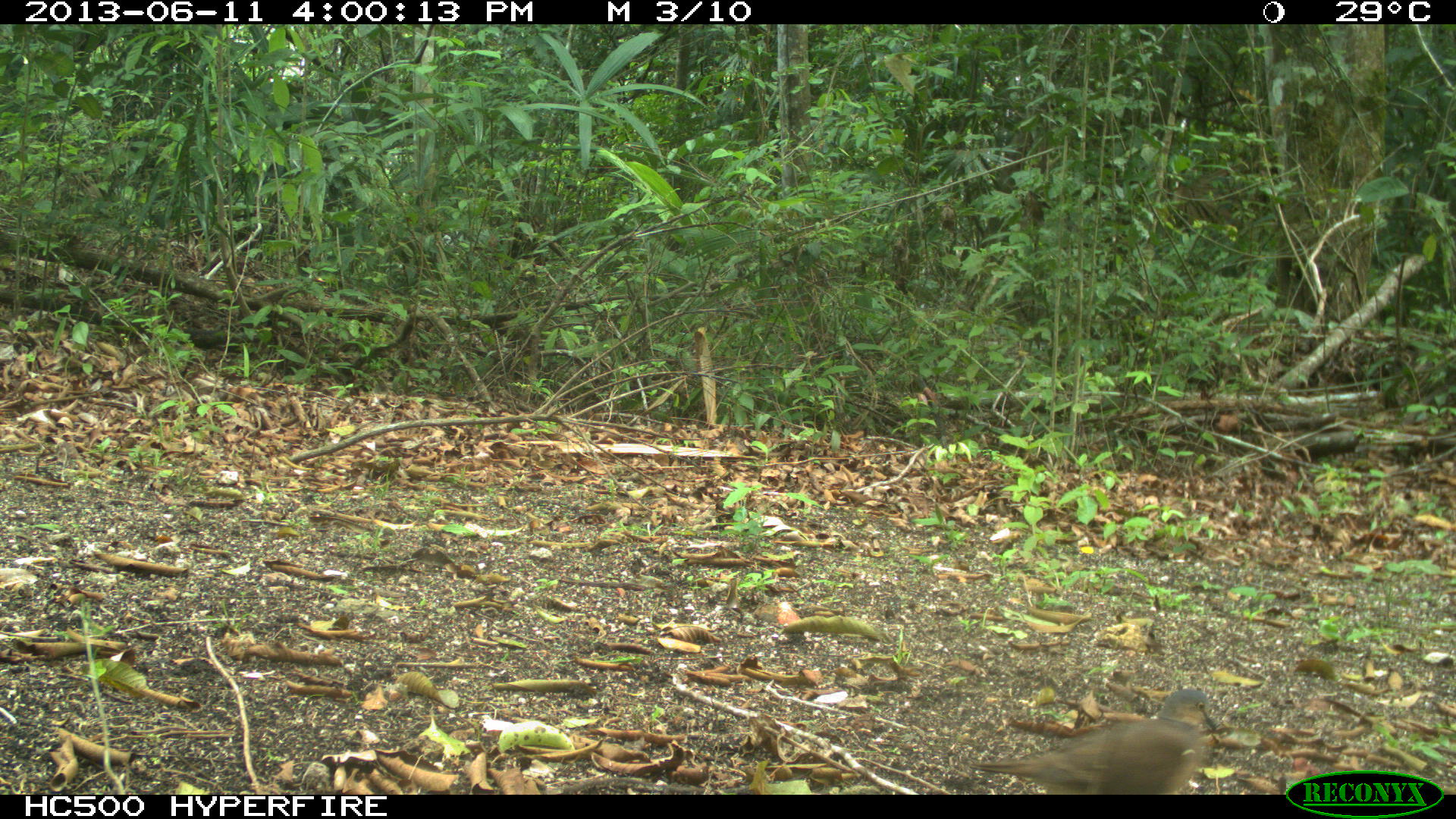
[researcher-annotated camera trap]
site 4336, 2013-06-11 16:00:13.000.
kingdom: Animalia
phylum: Chordata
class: Aves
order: Columbiformes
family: Columbidae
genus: Leptotila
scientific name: Leptotila plumbeiceps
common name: gray-headed dove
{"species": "Leptotila plumbeiceps (gray-headed dove)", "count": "1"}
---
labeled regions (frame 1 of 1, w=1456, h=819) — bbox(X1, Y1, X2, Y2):
leptotila plumbeiceps: bbox(968, 687, 1220, 794)